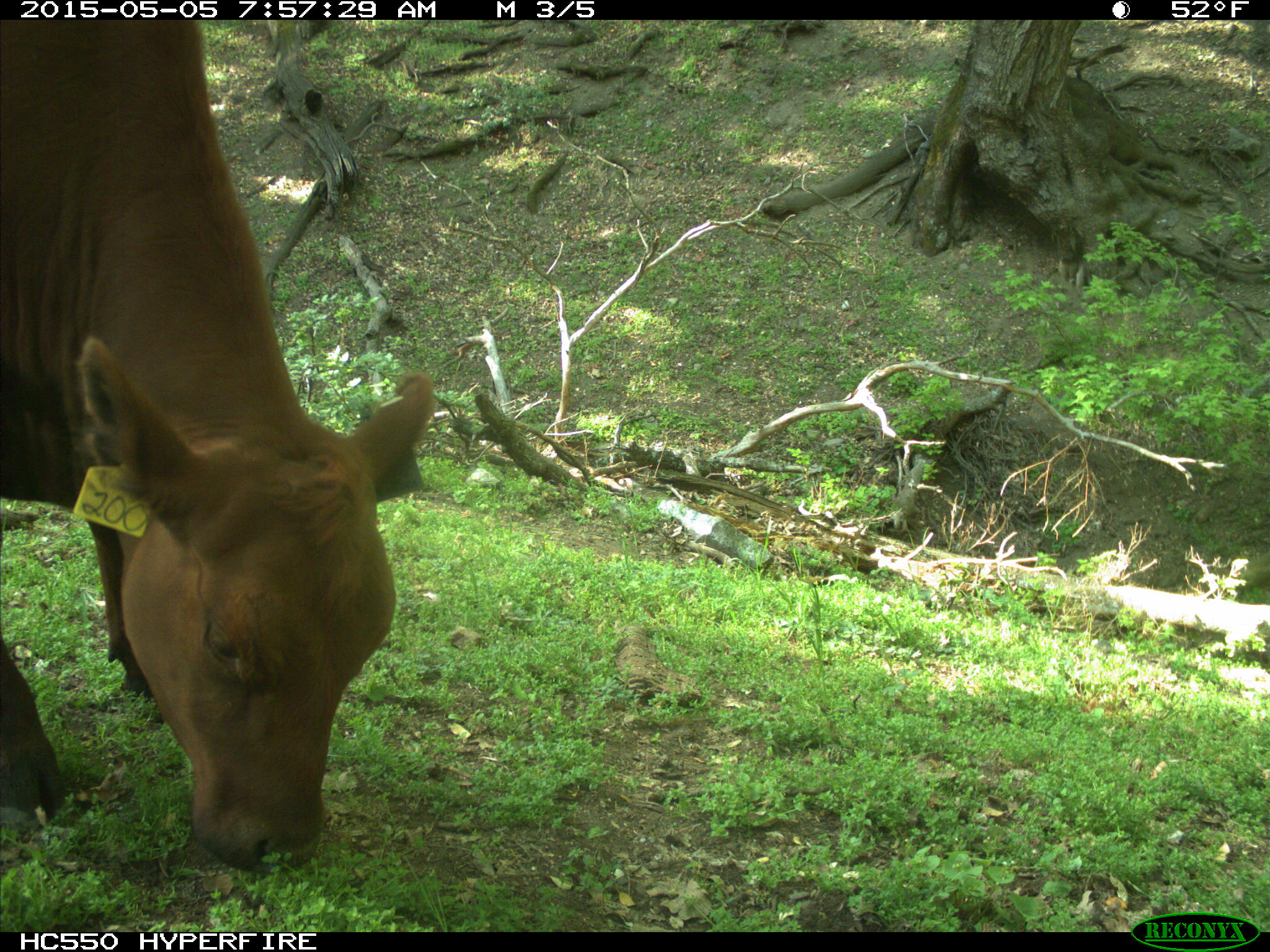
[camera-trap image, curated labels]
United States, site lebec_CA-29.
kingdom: Animalia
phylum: Chordata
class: Mammalia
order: Artiodactyla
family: Bovidae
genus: Bos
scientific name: Bos taurus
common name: domestic cow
Bos taurus (domestic cow).